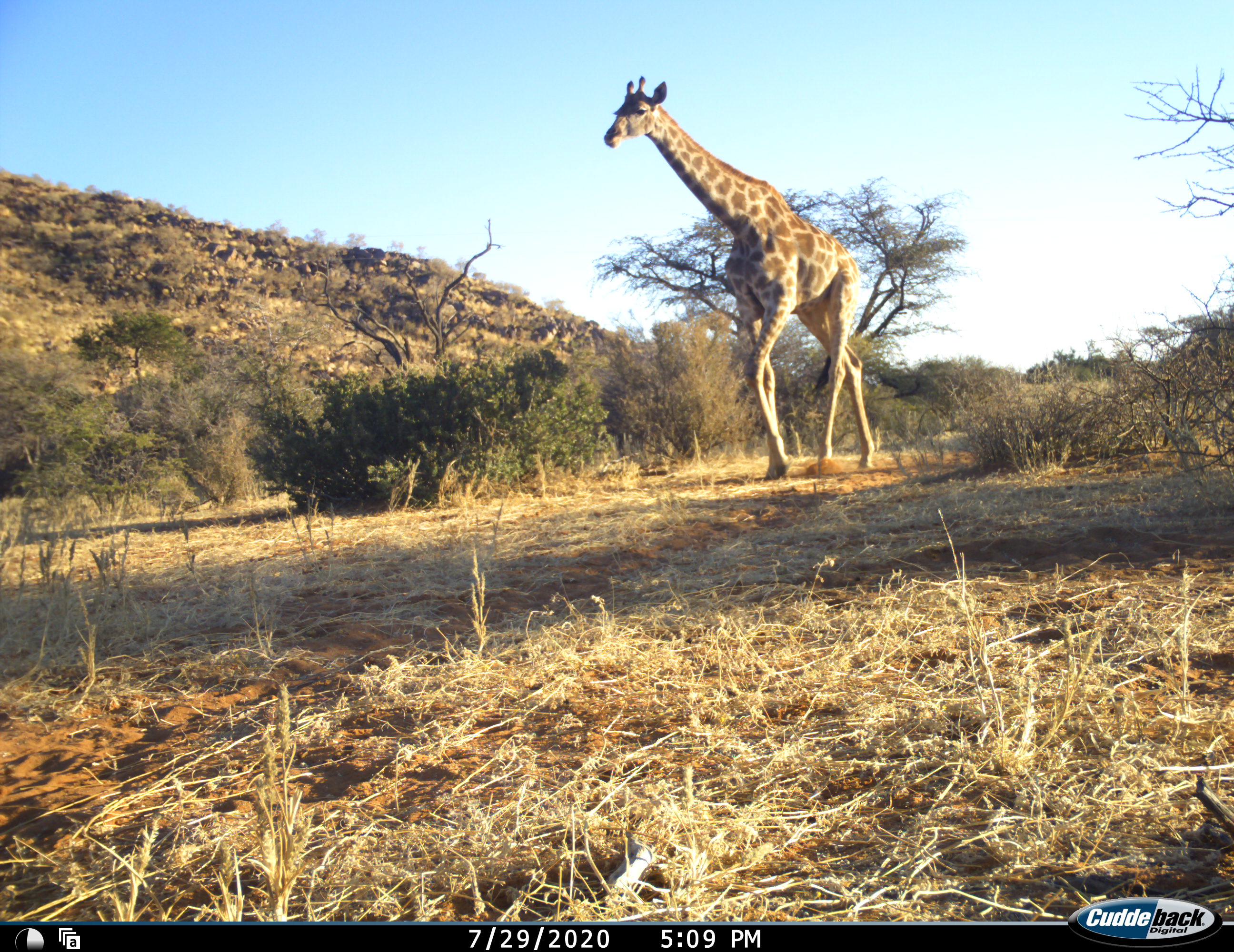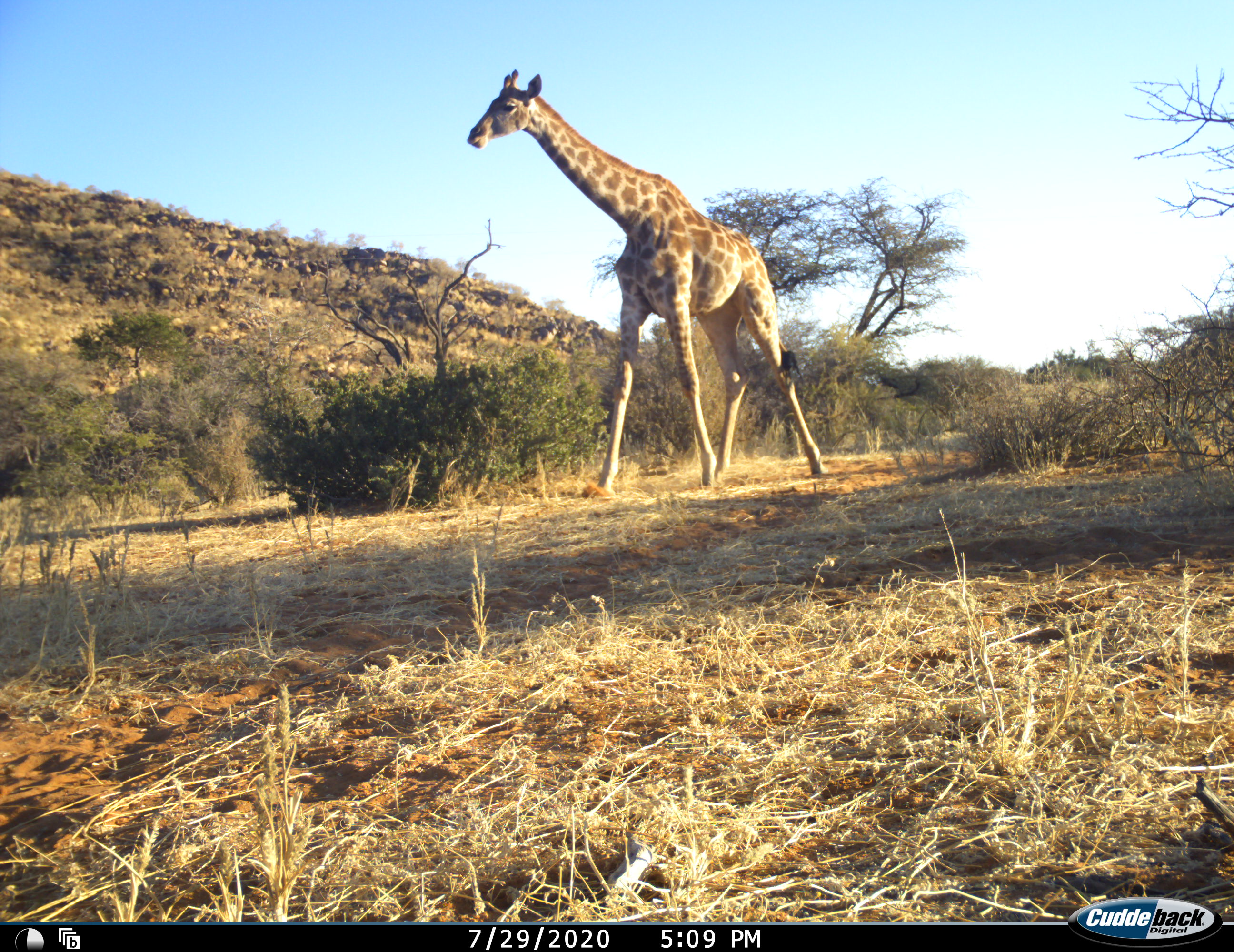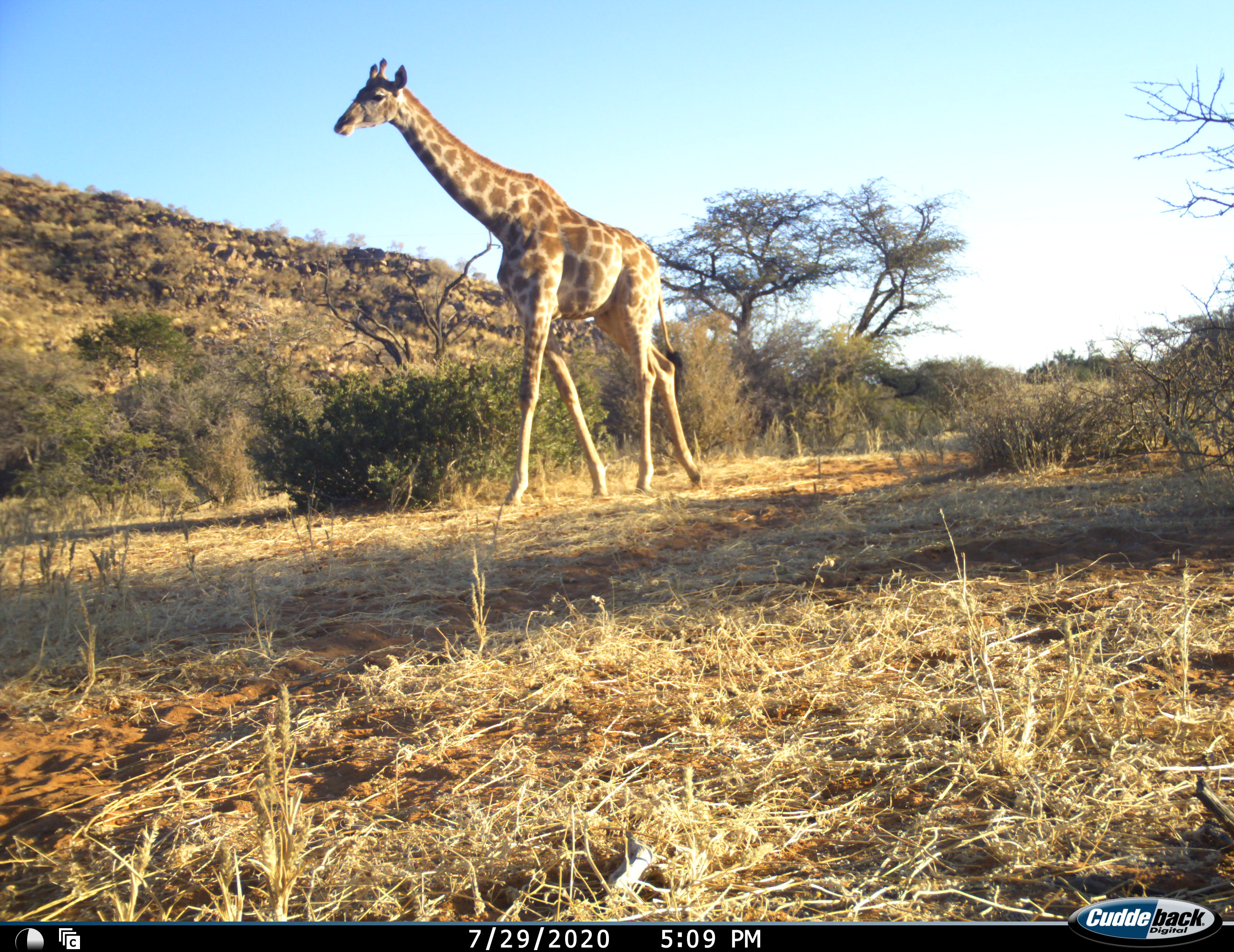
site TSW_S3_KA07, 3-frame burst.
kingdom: Animalia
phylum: Chordata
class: Mammalia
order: Artiodactyla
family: Giraffidae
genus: Giraffa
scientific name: Giraffa camelopardalis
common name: giraffe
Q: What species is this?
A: Giraffe (Giraffa camelopardalis).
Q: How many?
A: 1.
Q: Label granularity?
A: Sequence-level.